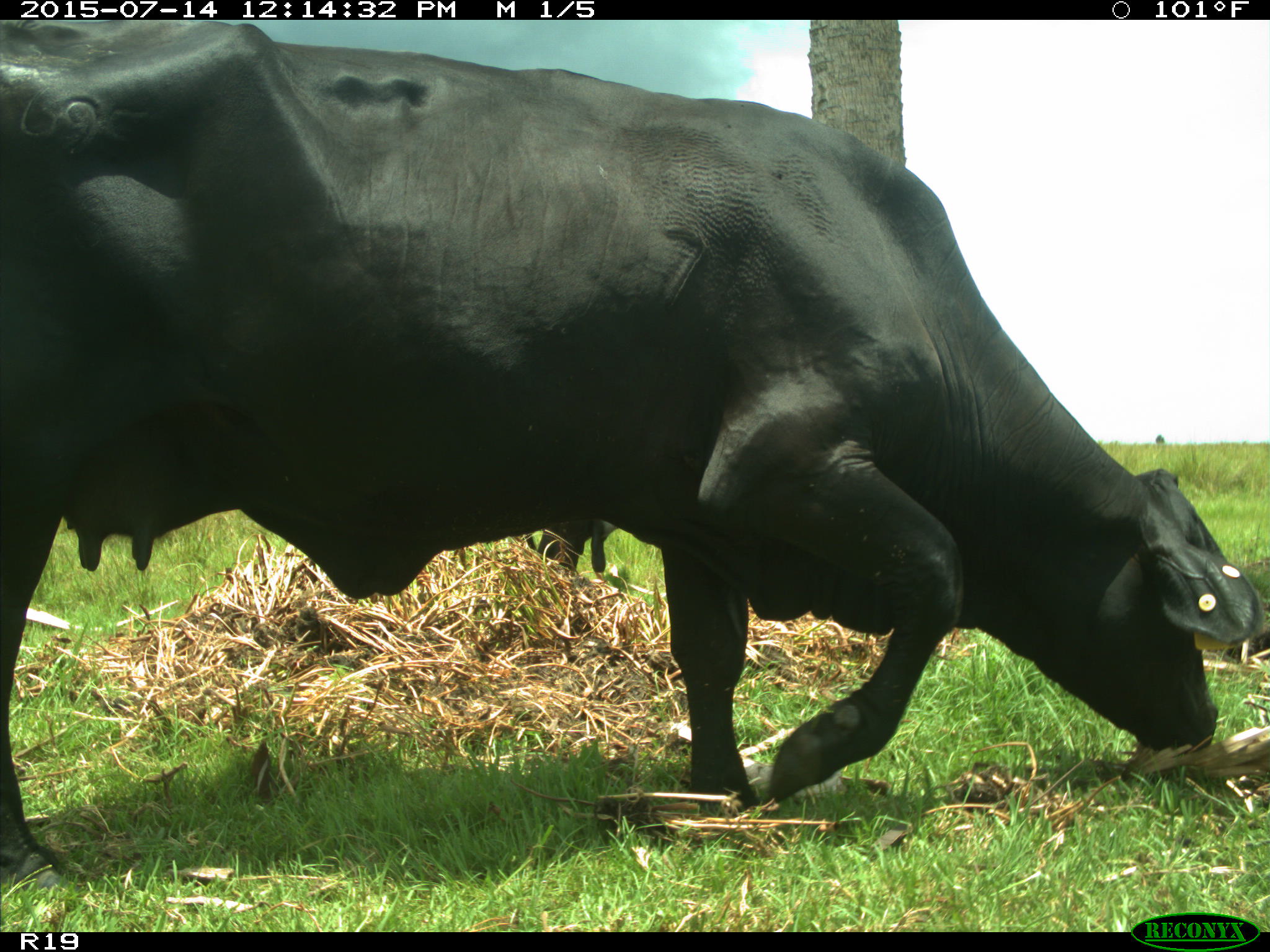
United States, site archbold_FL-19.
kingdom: Animalia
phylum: Chordata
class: Mammalia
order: Artiodactyla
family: Bovidae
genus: Bos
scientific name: Bos taurus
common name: domestic cow